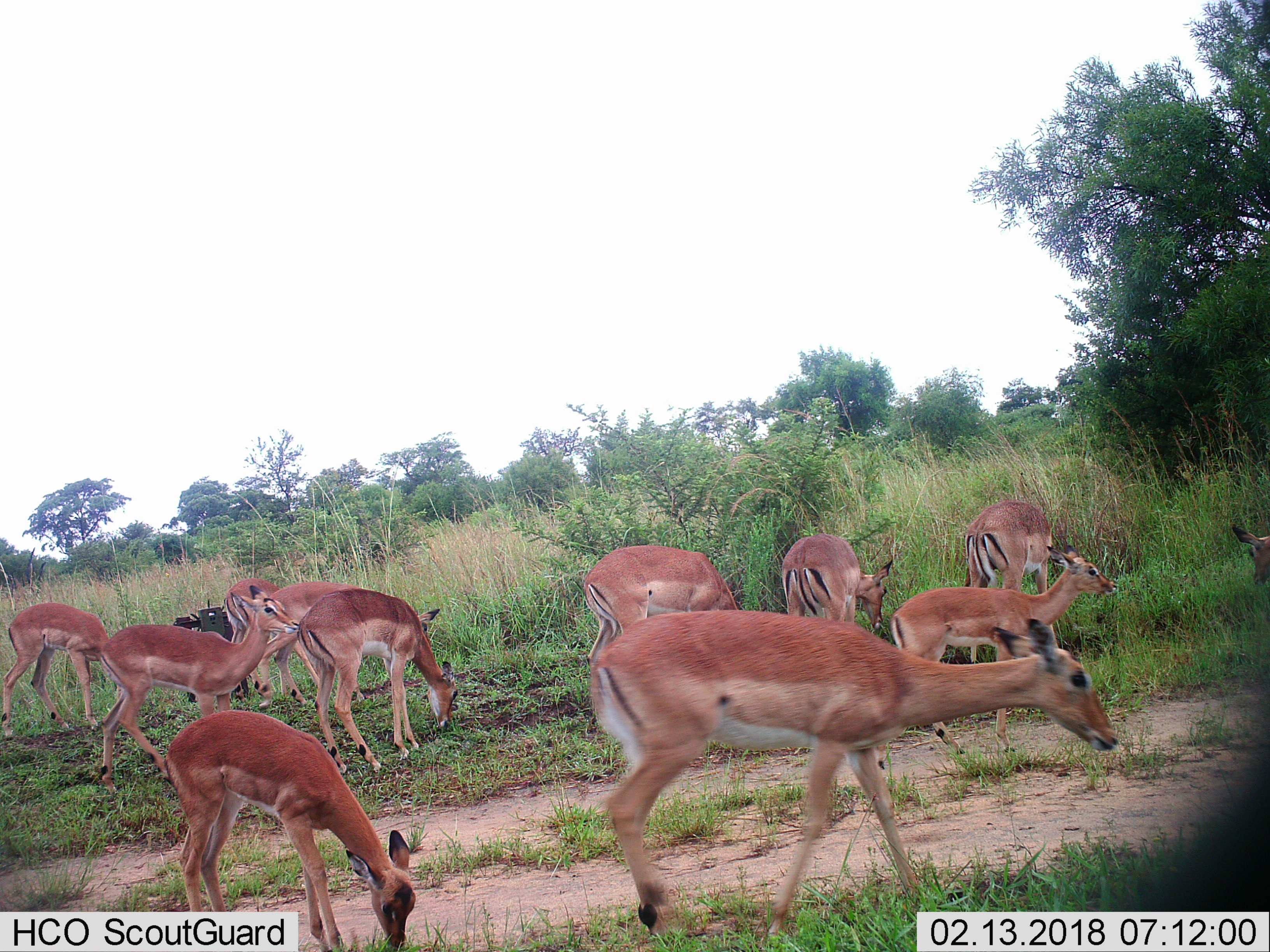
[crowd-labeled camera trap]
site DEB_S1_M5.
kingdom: Animalia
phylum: Chordata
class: Mammalia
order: Artiodactyla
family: Bovidae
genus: Aepyceros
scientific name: Aepyceros melampus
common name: impala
Impala (Aepyceros melampus), count 11-50. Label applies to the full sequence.